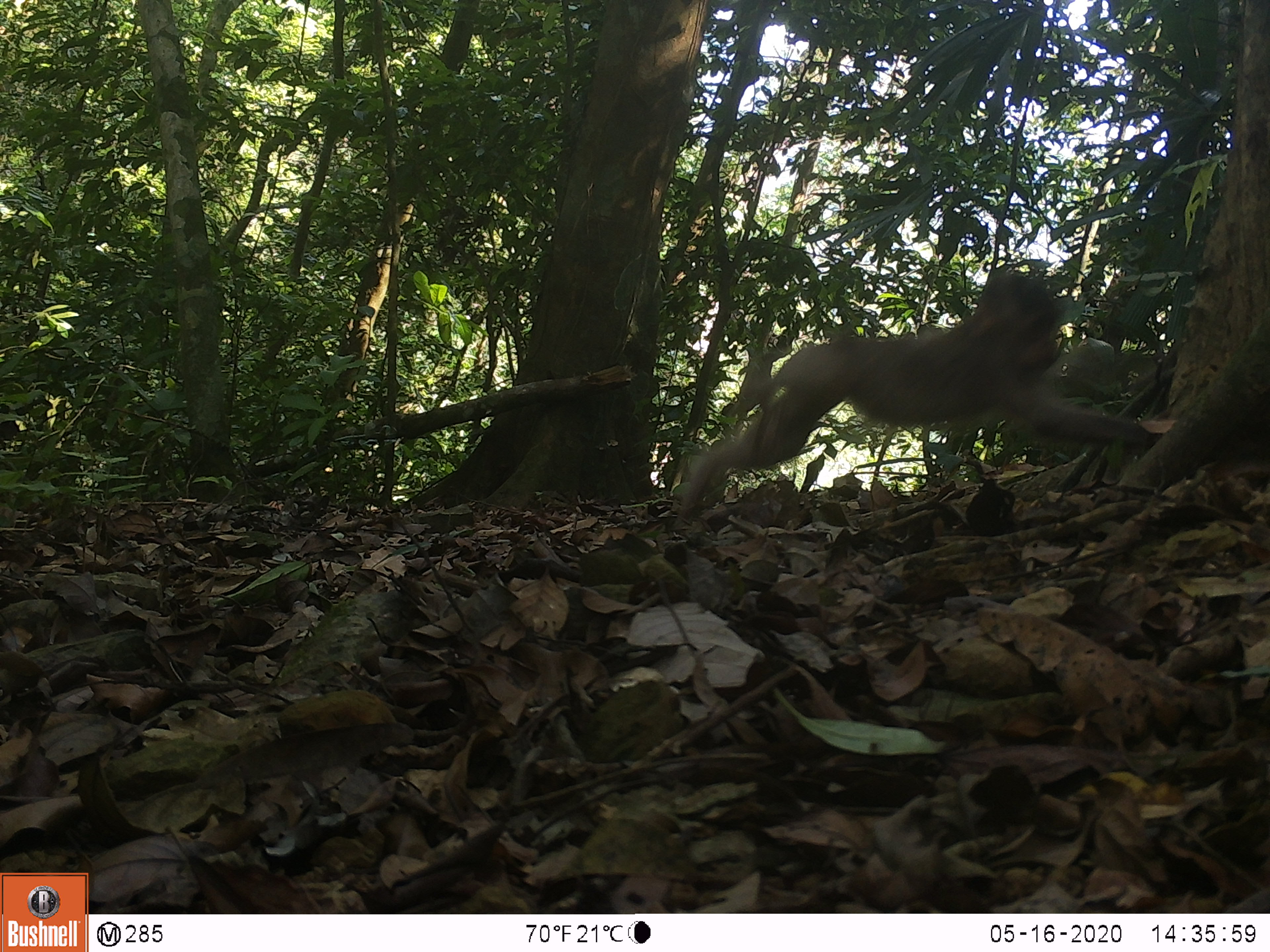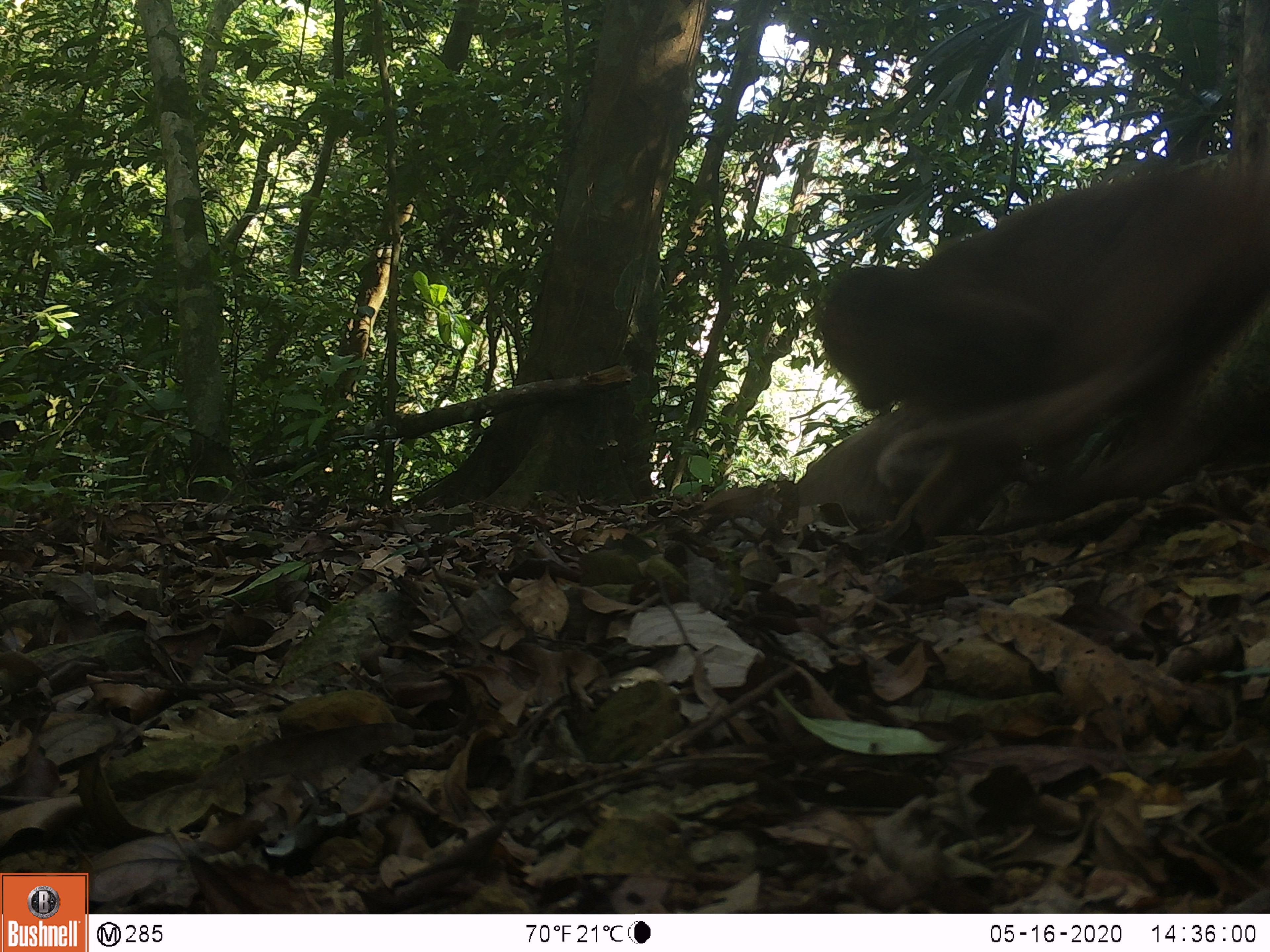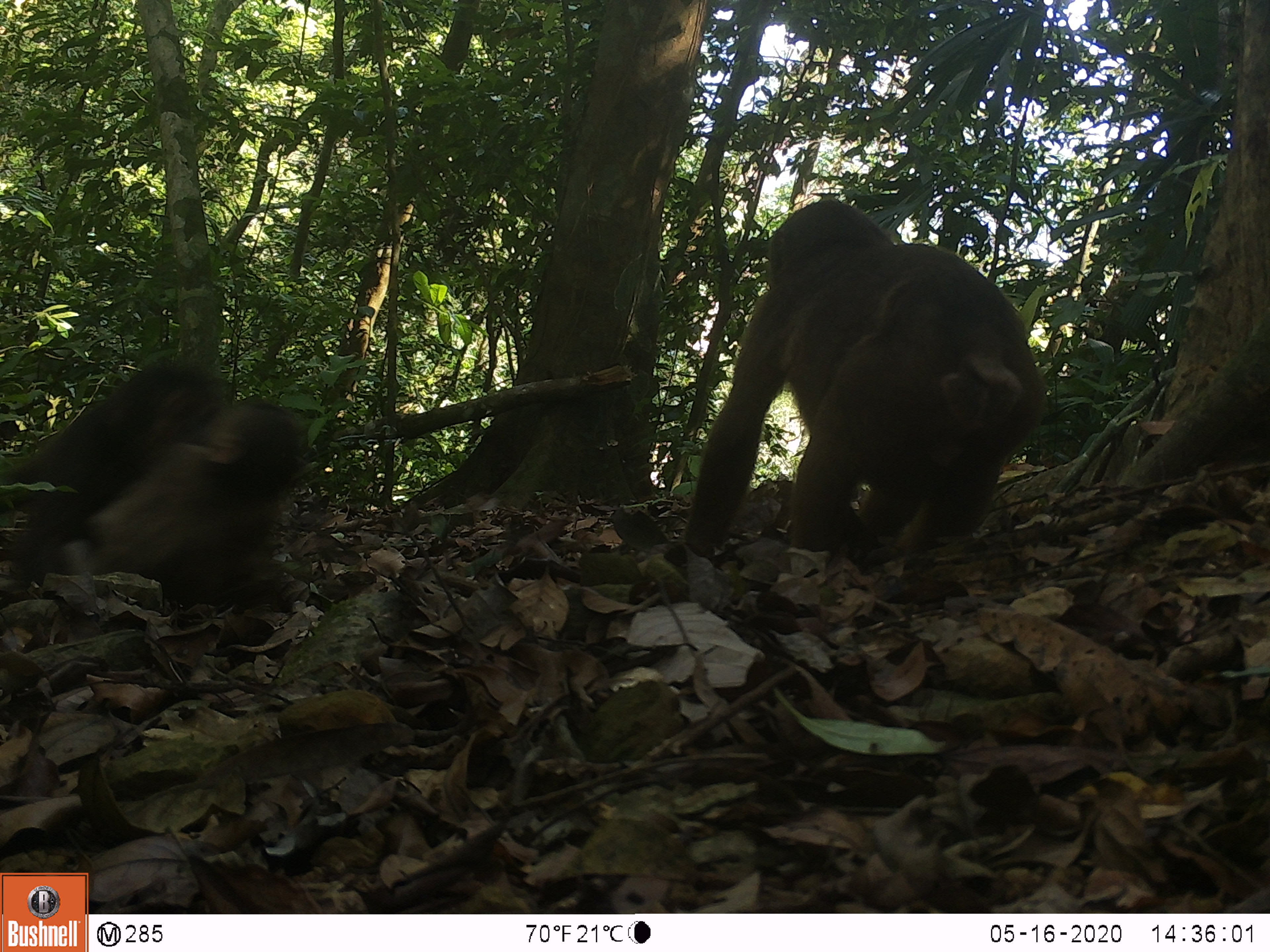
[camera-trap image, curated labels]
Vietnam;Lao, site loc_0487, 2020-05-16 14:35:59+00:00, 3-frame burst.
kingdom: Animalia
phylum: Chordata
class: Mammalia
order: Primates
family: Cercopithecidae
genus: Macaca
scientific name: Macaca arctoides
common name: stump-tailed macaque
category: stump tailed macaque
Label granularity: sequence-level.